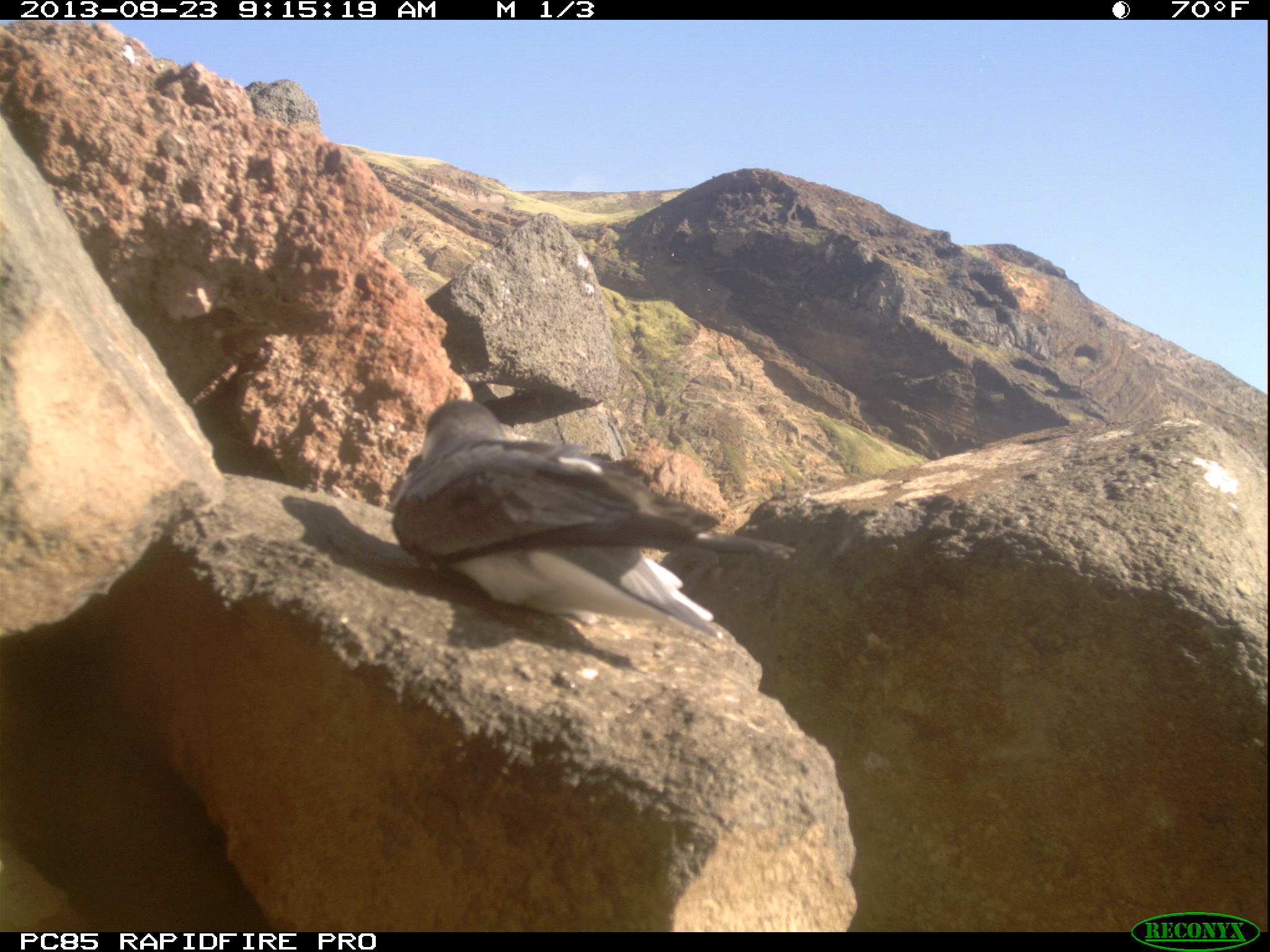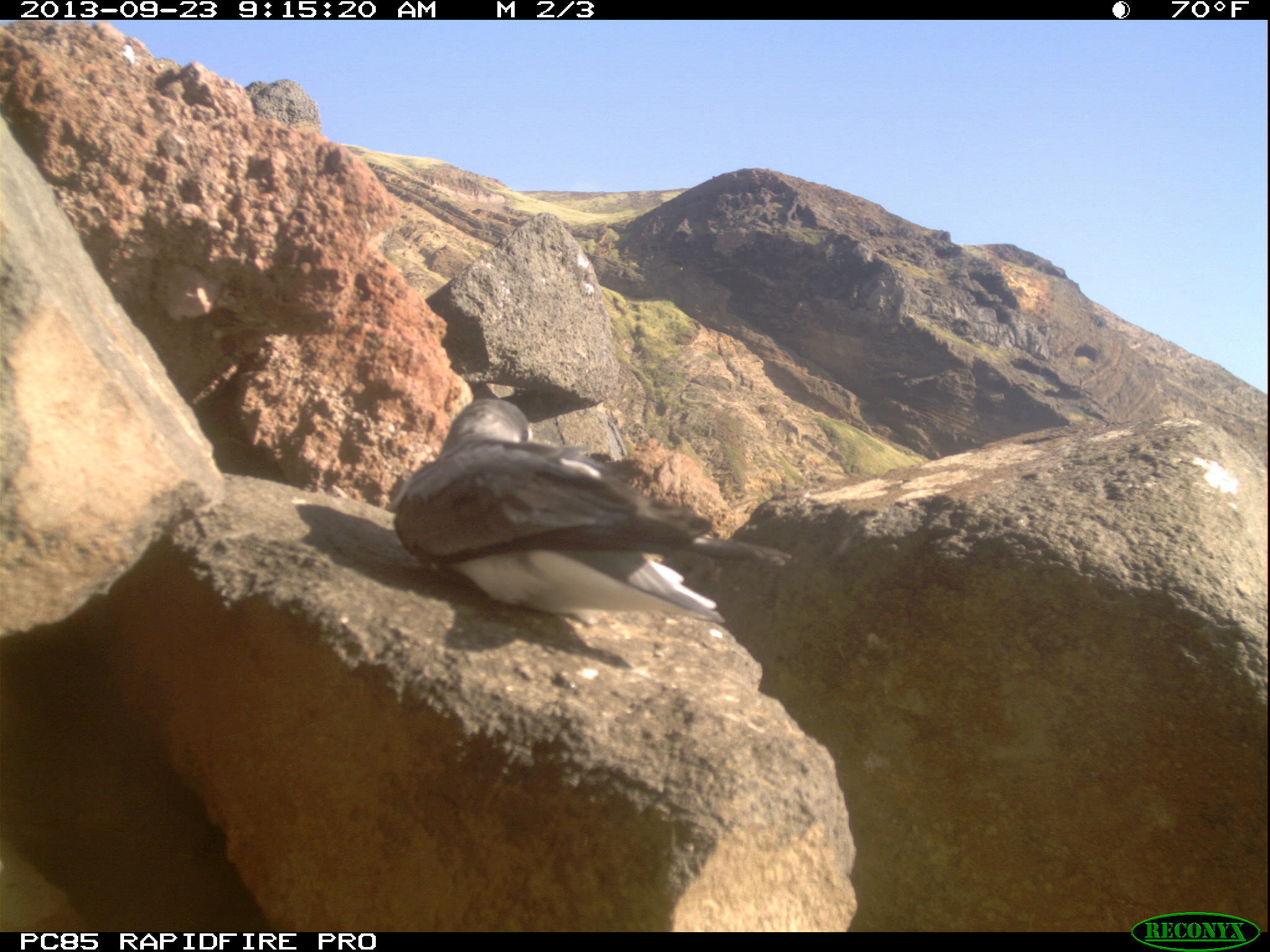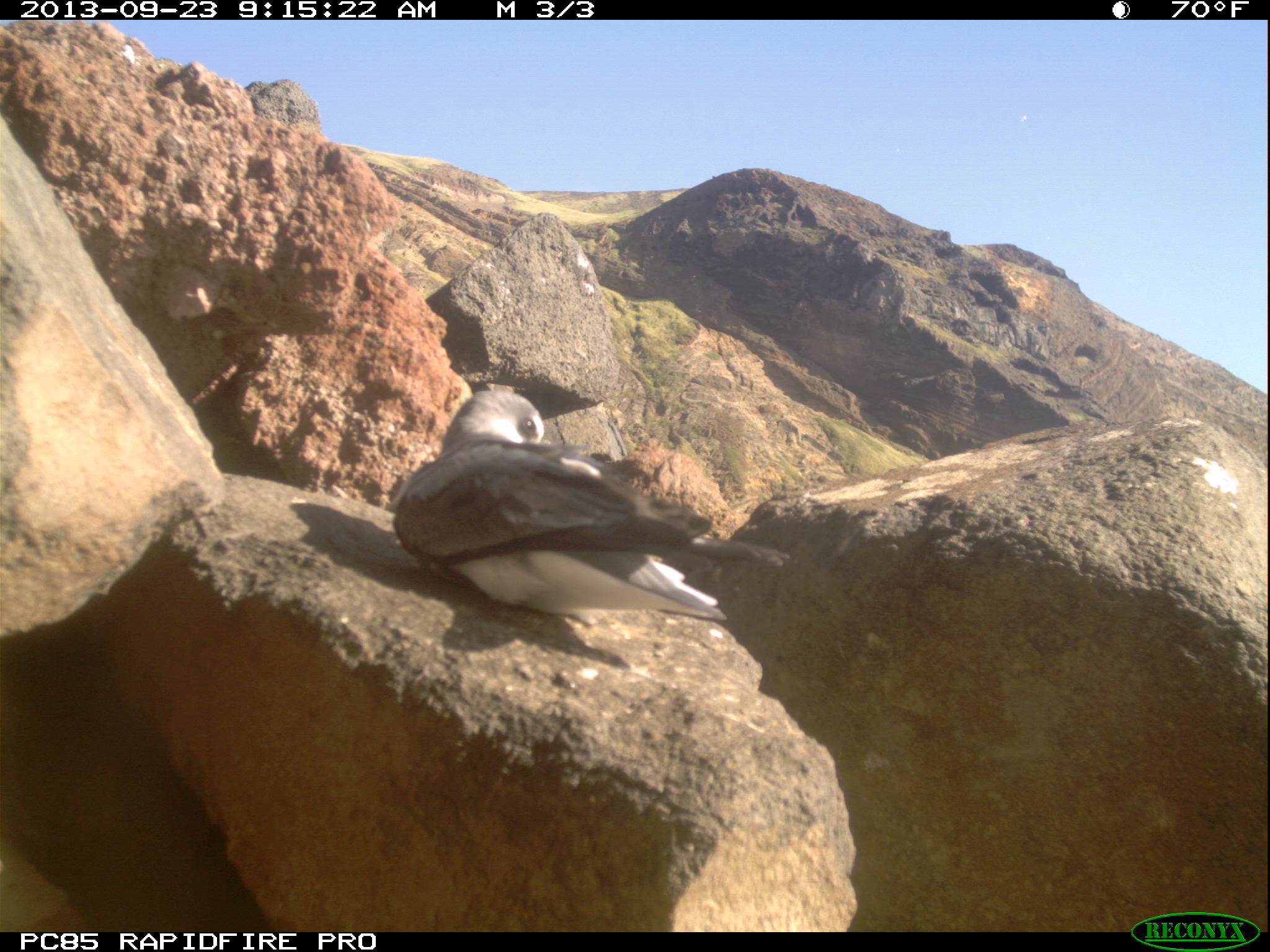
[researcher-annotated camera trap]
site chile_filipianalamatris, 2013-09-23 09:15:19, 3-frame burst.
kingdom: Animalia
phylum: Chordata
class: Aves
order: Procellariiformes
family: Procellariidae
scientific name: Procellariidae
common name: petrel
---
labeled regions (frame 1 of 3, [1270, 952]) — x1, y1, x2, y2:
petrel: 381, 398, 802, 650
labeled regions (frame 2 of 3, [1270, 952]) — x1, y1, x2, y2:
petrel: 385, 397, 793, 653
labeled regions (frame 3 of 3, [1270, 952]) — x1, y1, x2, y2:
petrel: 385, 385, 783, 646